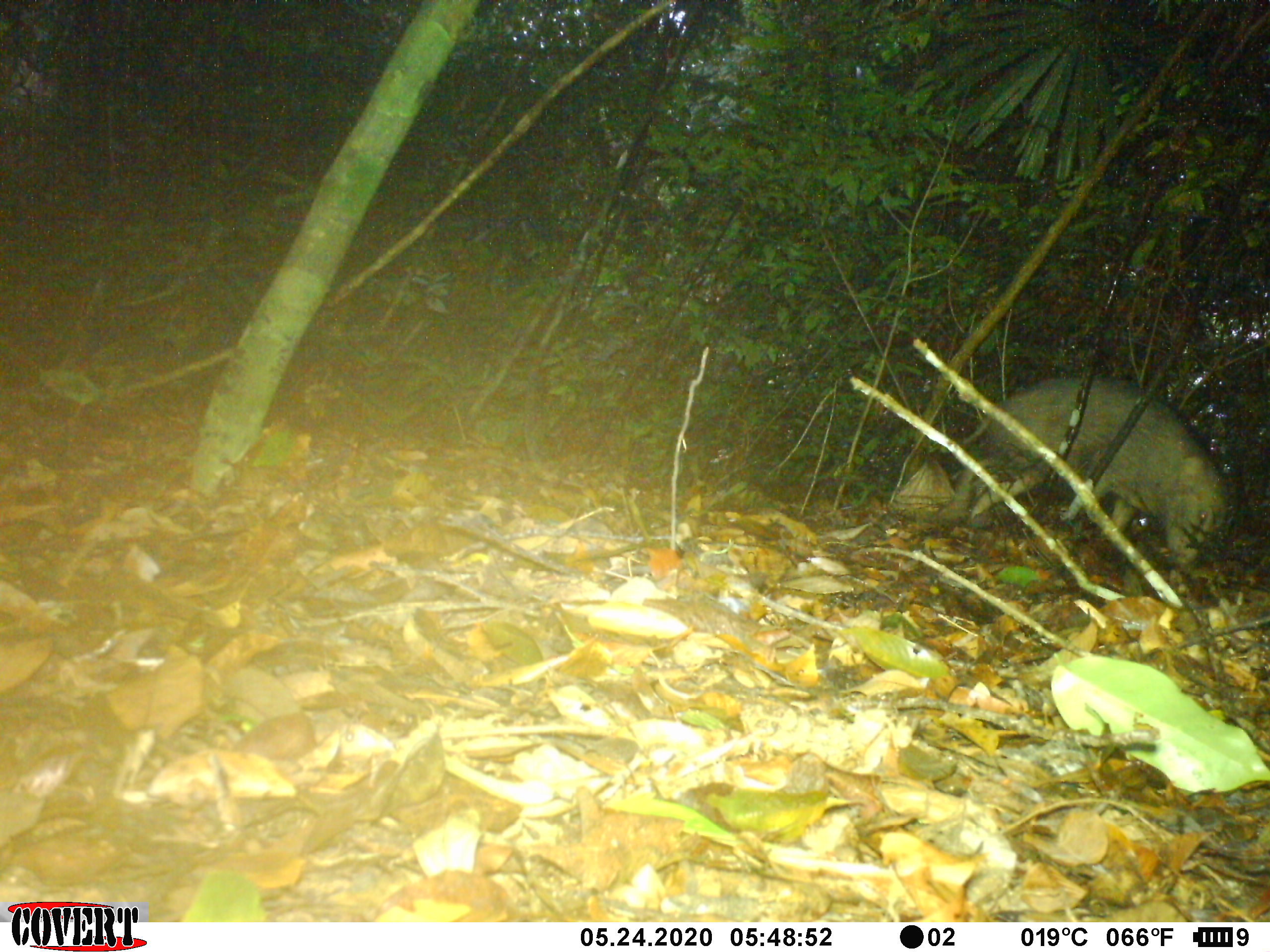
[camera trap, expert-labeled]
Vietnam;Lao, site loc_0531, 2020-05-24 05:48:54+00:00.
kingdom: Animalia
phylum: Chordata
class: Mammalia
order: Artiodactyla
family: Suidae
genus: Sus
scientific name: Sus scrofa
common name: eurasian wild pig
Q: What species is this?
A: Eurasian wild pig (Sus scrofa).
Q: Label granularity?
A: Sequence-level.